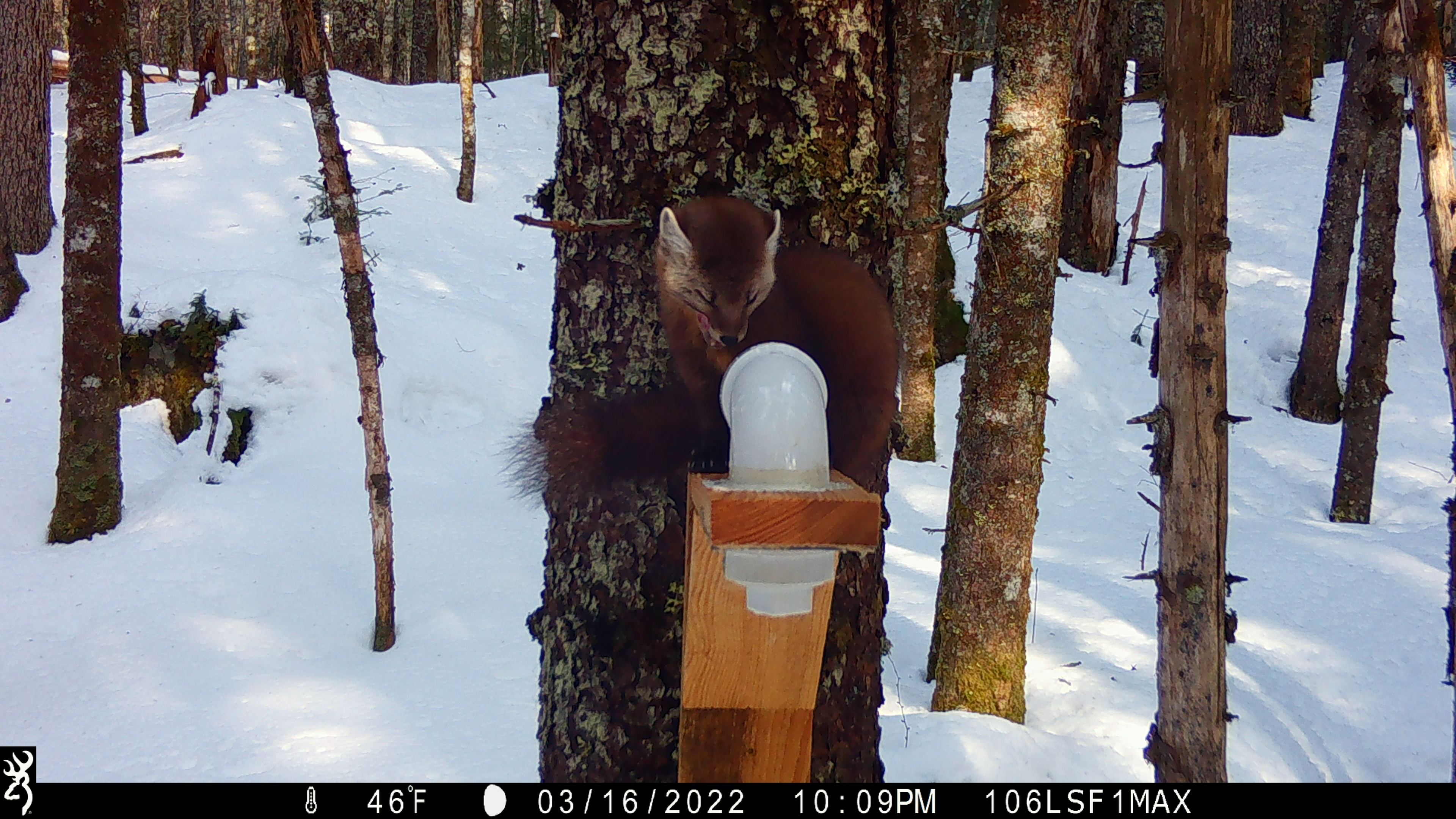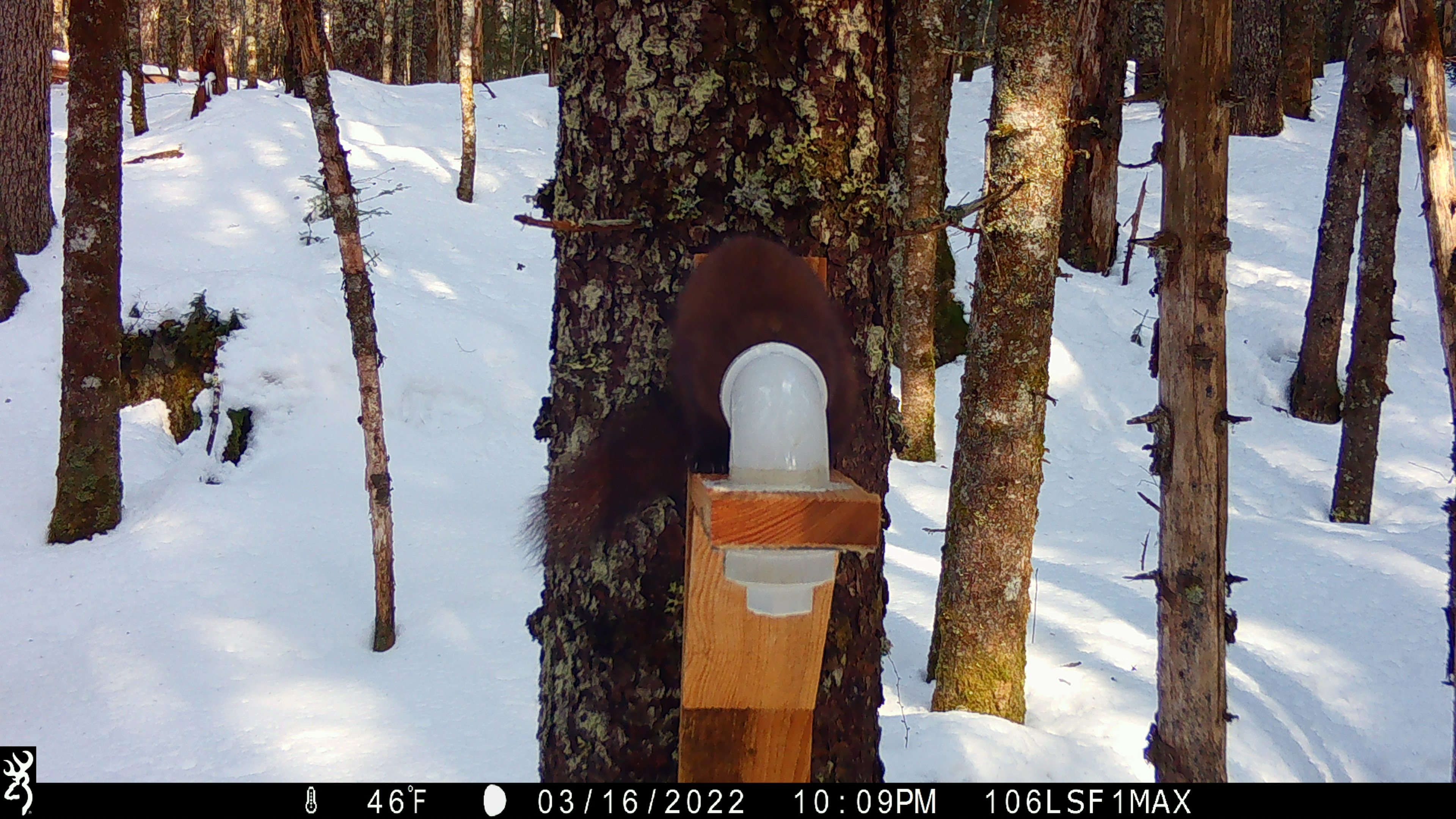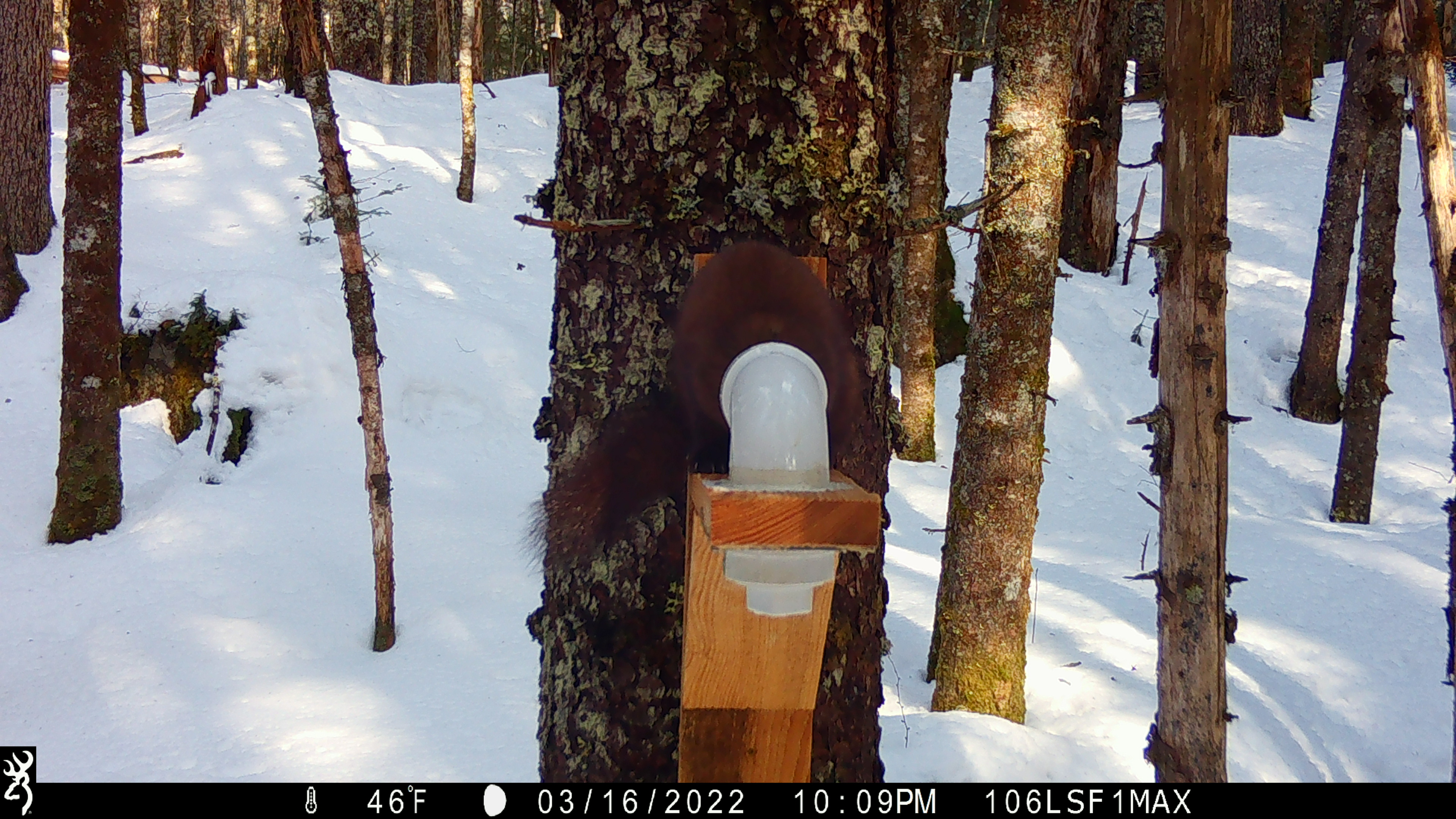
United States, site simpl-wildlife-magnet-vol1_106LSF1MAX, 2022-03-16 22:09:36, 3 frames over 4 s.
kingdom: Animalia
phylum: Chordata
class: Mammalia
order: Carnivora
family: Mustelidae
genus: Martes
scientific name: Martes americana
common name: american marten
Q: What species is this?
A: American marten (Martes americana).